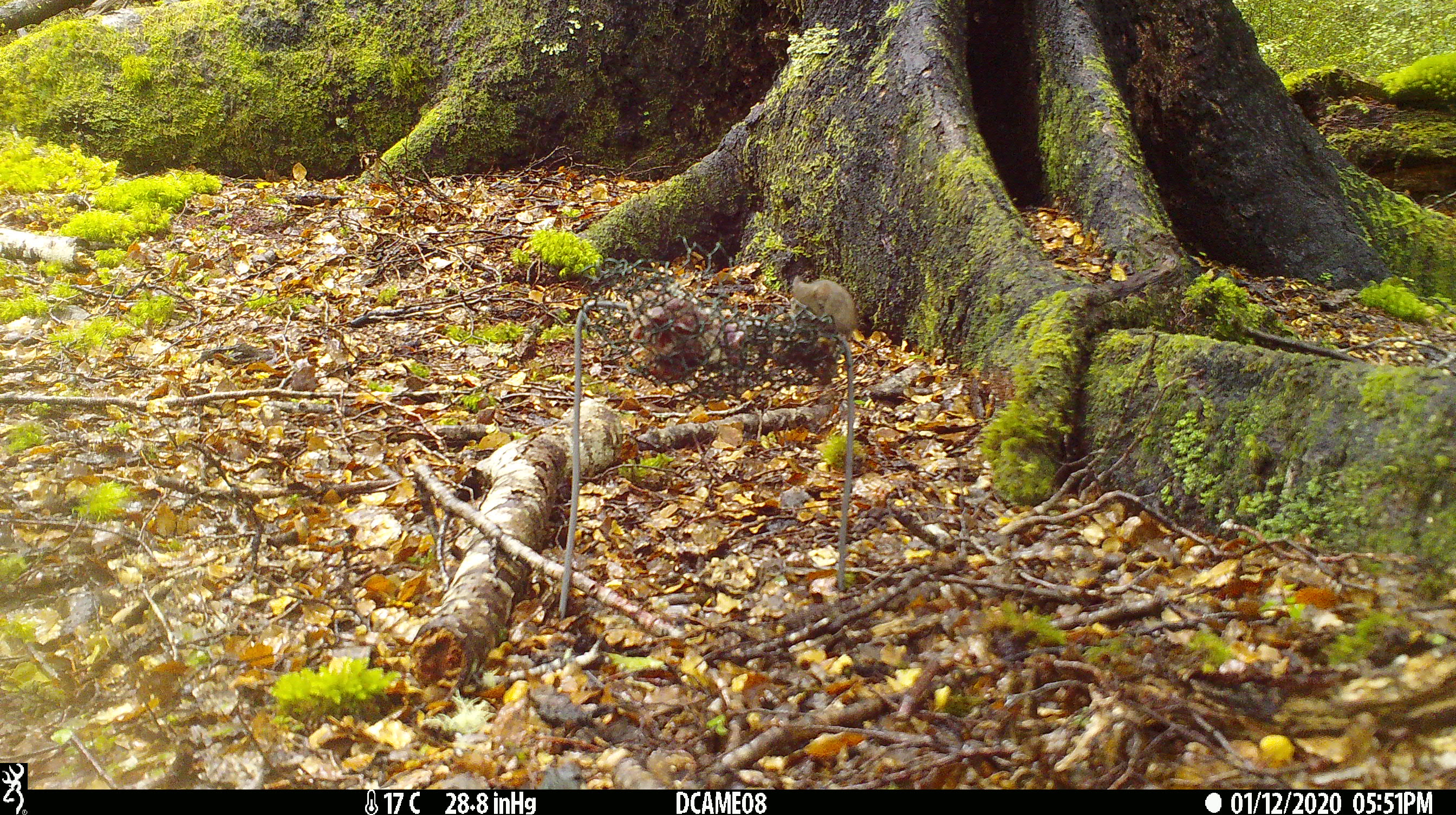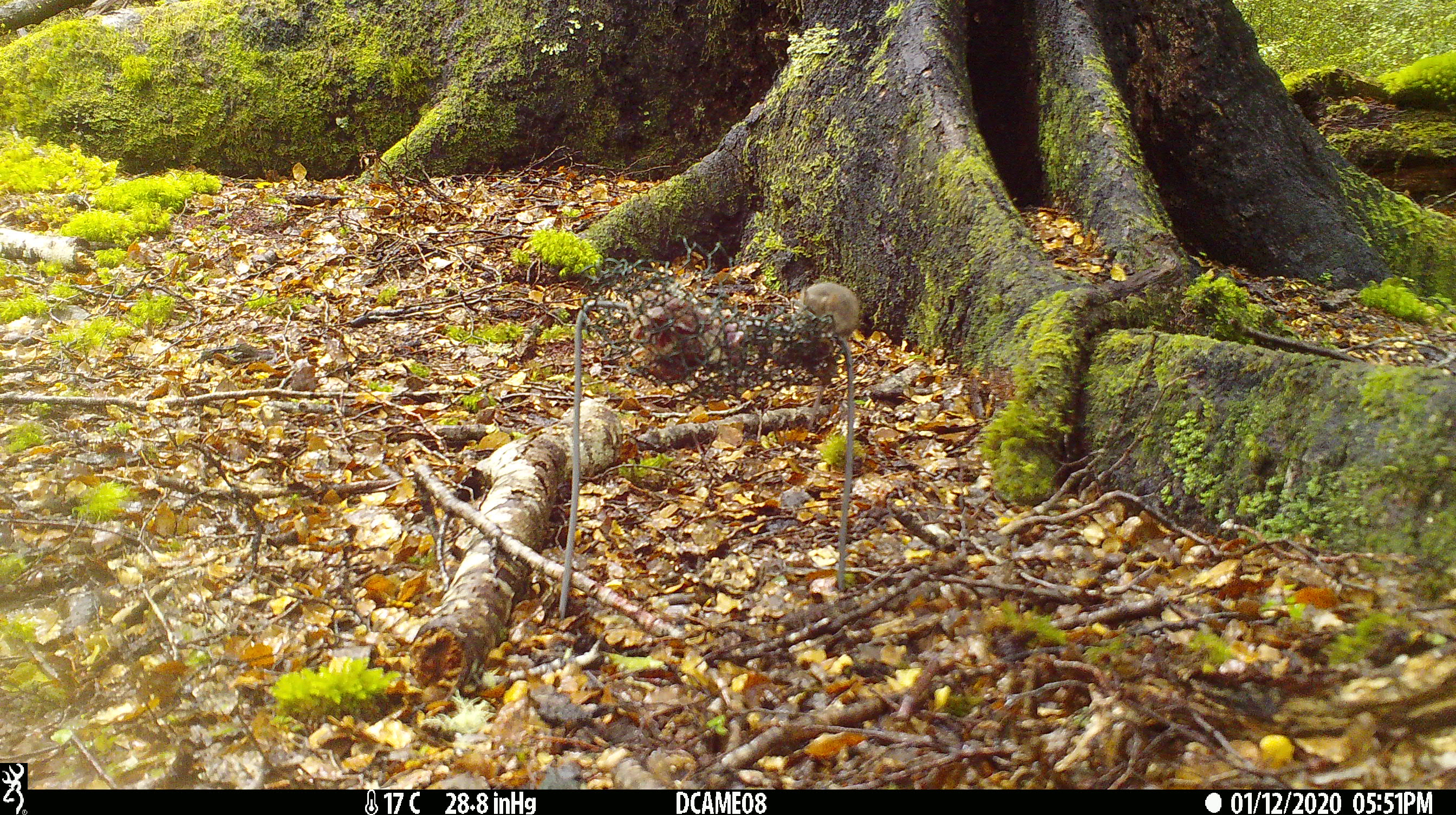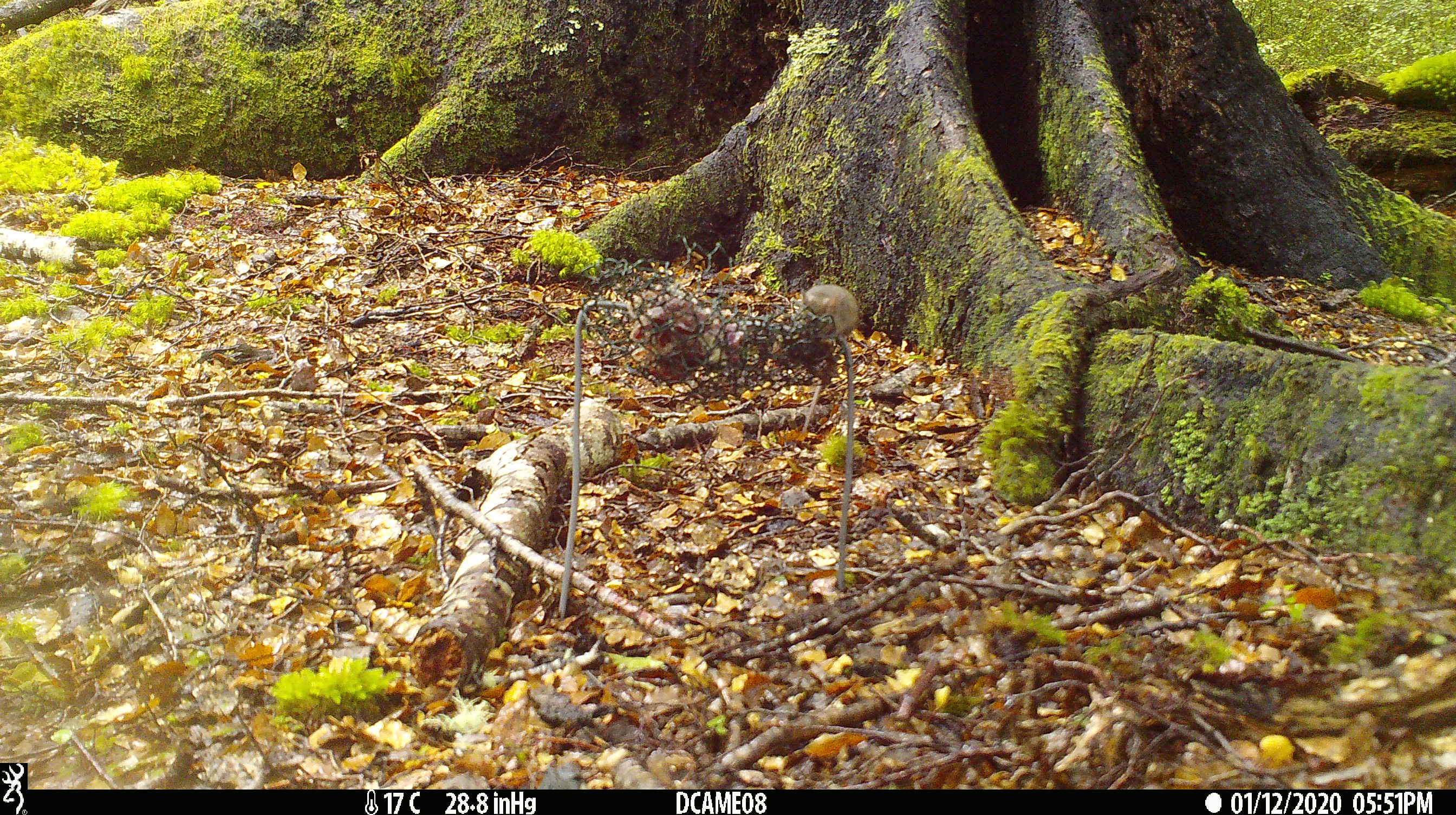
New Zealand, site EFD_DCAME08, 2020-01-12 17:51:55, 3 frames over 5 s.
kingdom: Animalia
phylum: Chordata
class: Mammalia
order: Rodentia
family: Muridae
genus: Mus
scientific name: Mus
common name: mouse